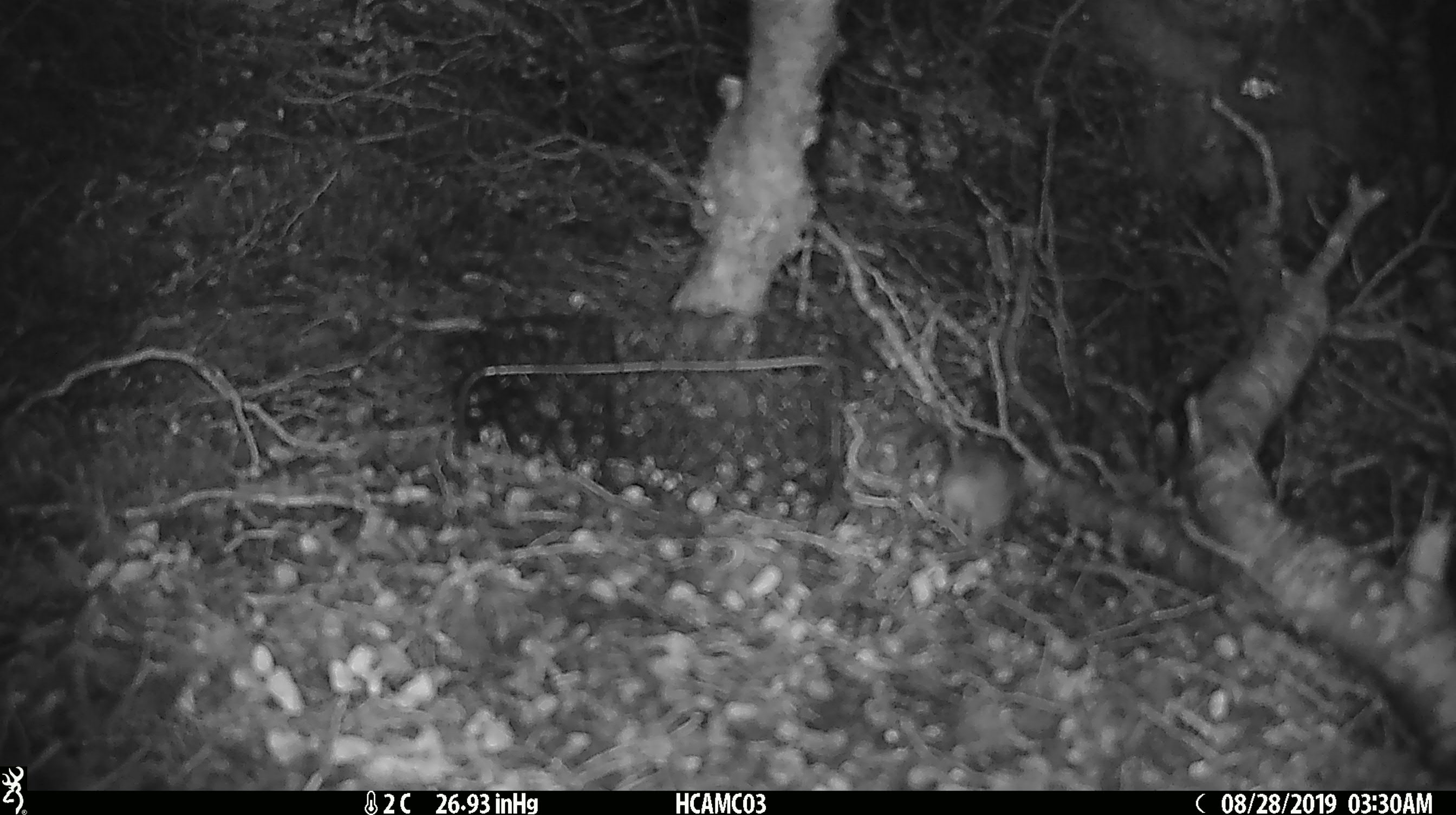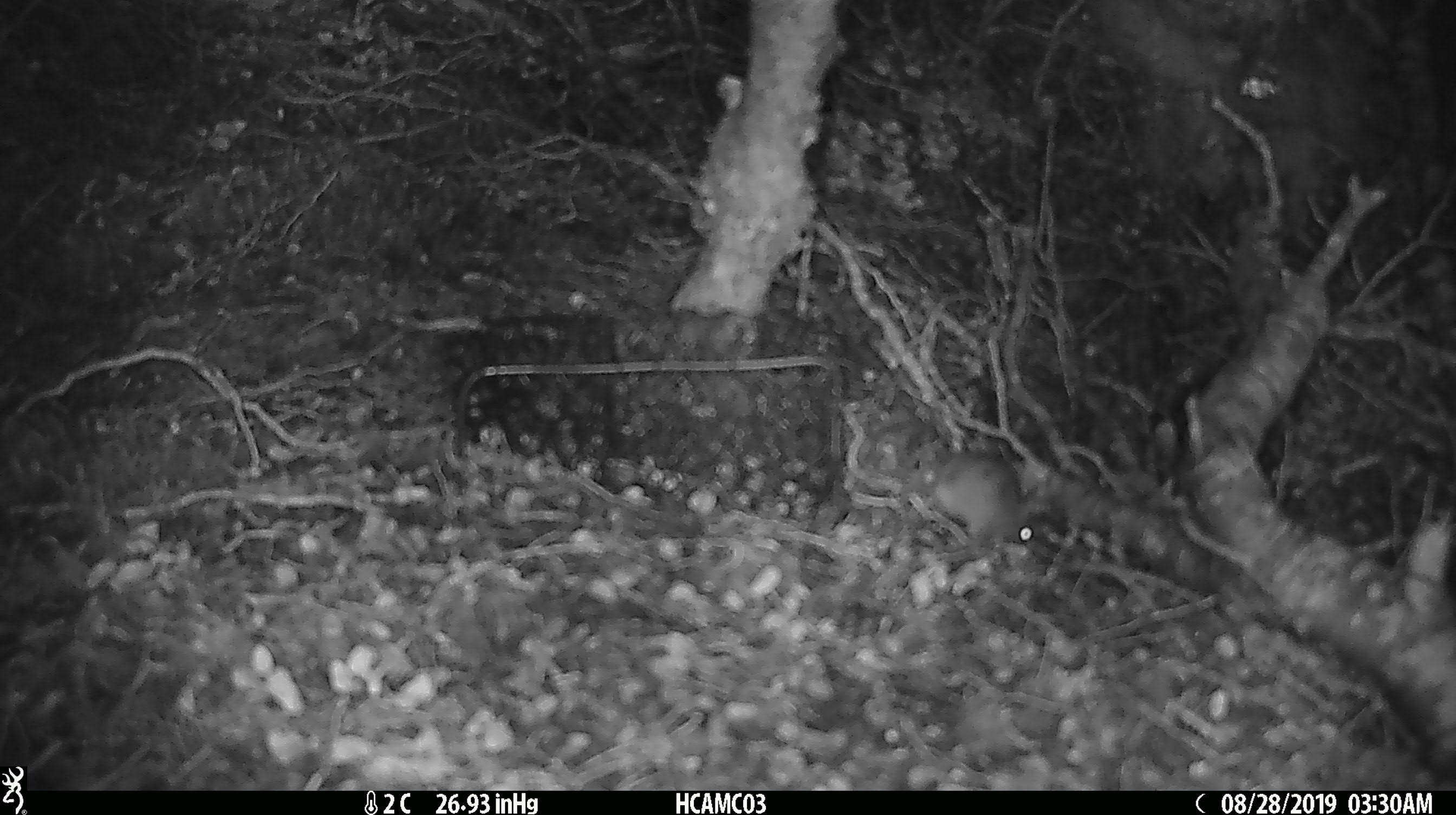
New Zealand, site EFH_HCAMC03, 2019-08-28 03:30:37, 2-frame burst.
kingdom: Animalia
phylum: Chordata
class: Mammalia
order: Rodentia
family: Muridae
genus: Mus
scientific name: Mus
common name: mouse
Mouse (Mus).